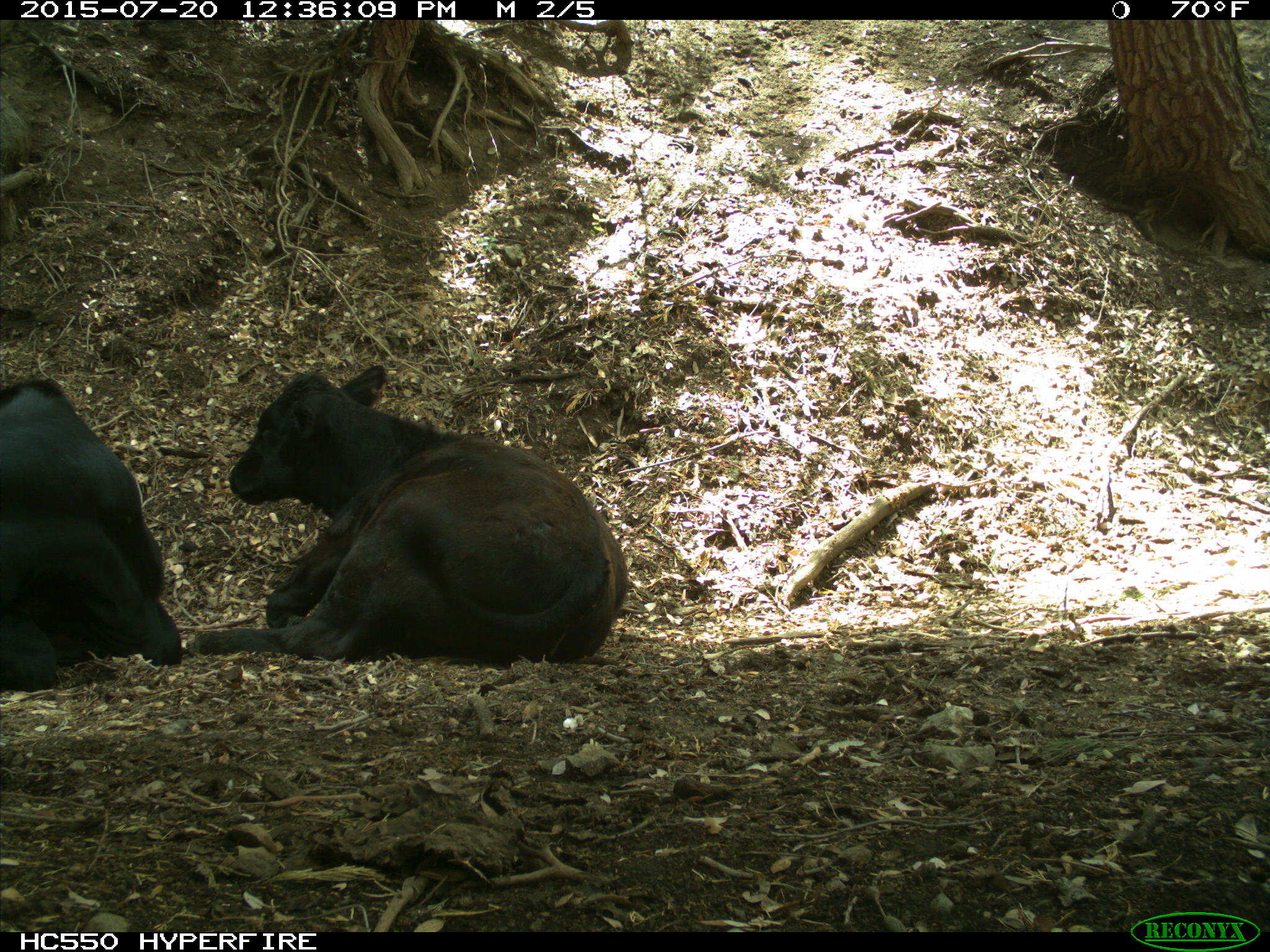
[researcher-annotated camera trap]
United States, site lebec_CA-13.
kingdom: Animalia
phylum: Chordata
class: Mammalia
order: Artiodactyla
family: Bovidae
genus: Bos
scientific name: Bos taurus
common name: domestic cow